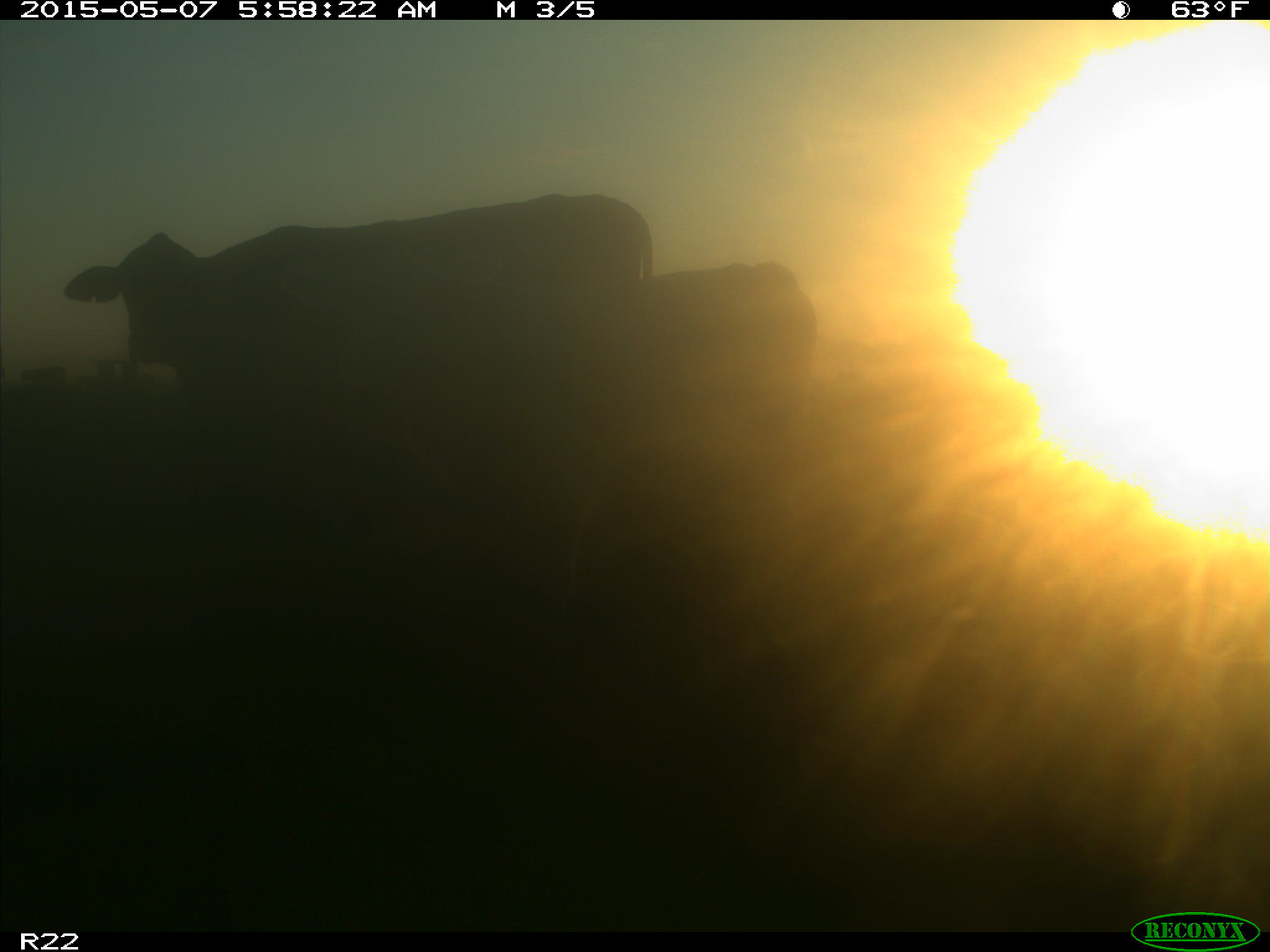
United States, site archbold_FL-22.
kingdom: Animalia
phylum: Chordata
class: Mammalia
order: Artiodactyla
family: Bovidae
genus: Bos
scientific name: Bos taurus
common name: domestic cow